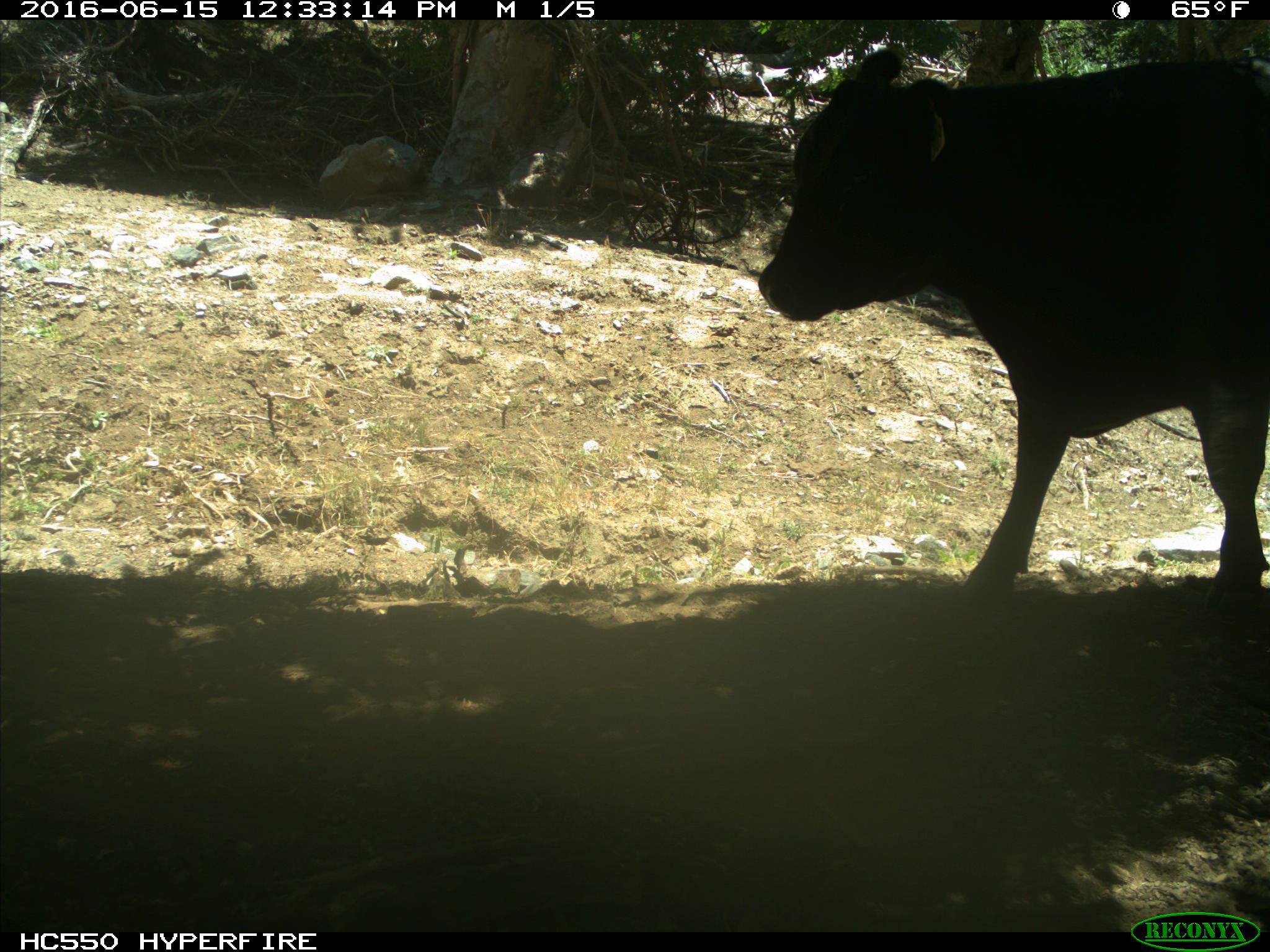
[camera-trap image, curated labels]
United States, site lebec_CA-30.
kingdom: Animalia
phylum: Chordata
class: Mammalia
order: Artiodactyla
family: Bovidae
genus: Bos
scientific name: Bos taurus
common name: domestic cow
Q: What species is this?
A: Bos taurus (domestic cow).